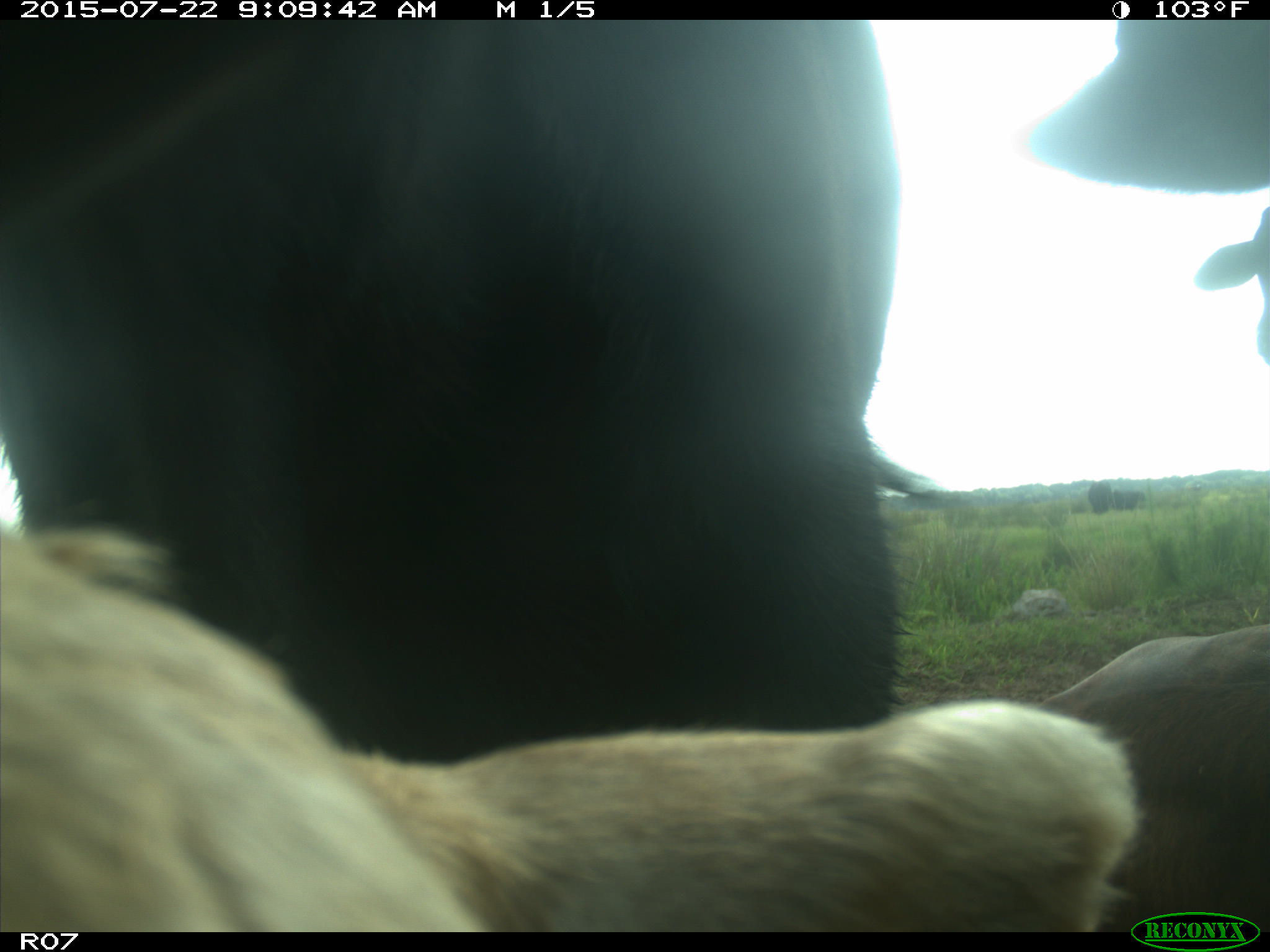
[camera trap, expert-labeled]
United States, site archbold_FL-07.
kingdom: Animalia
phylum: Chordata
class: Mammalia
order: Artiodactyla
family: Suidae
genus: Sus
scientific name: Sus scrofa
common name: wild boar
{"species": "Sus scrofa (wild boar)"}